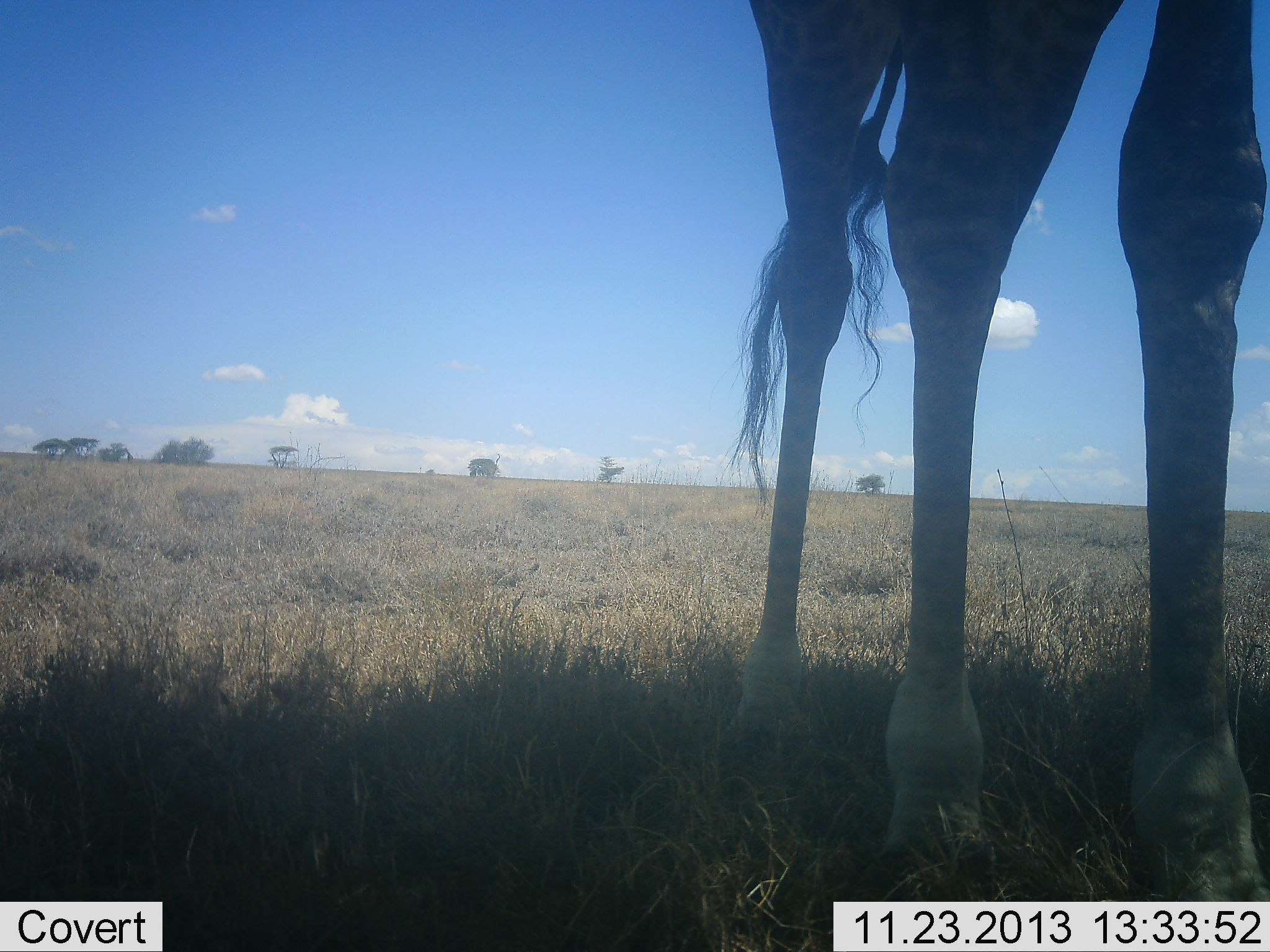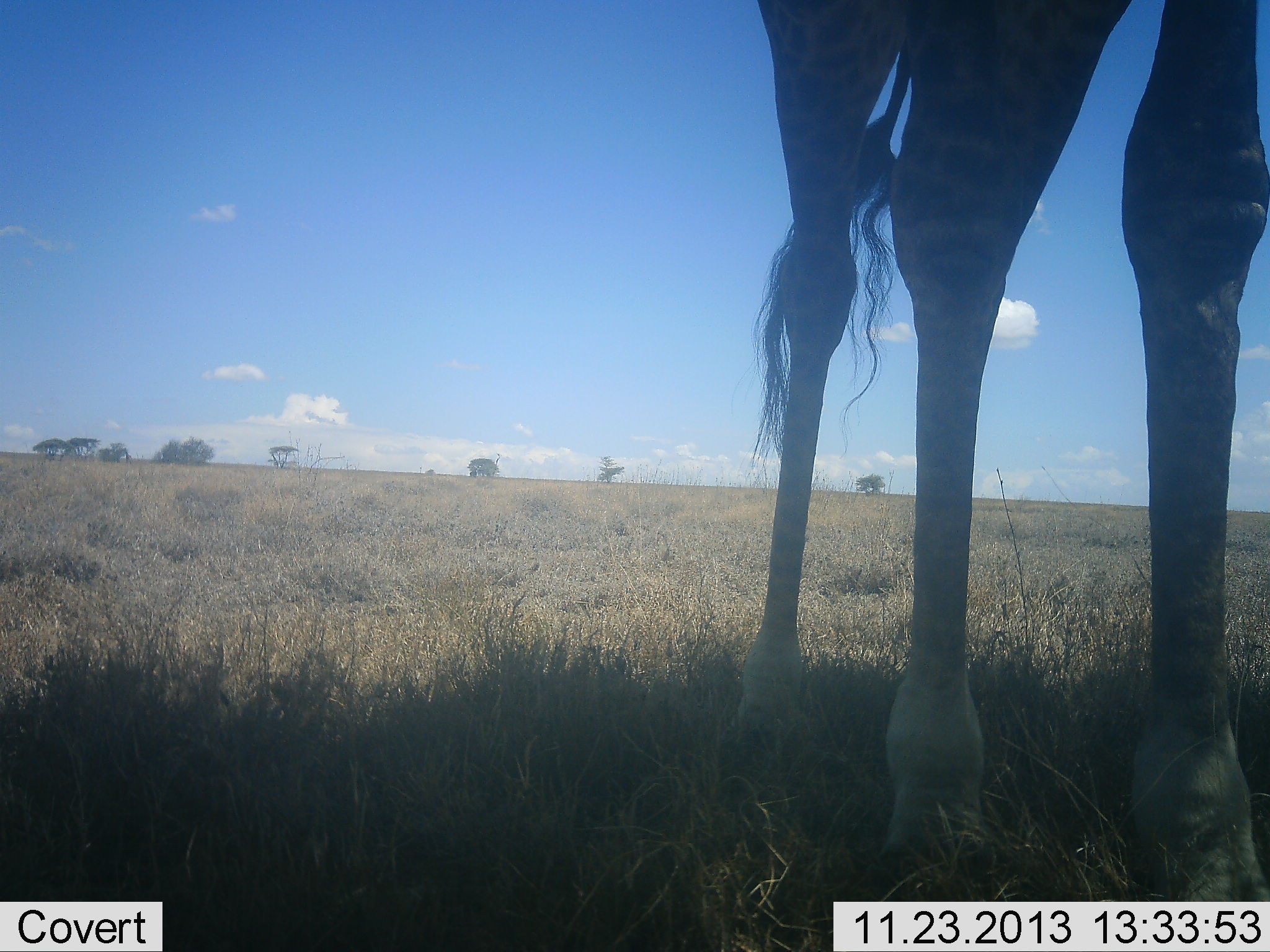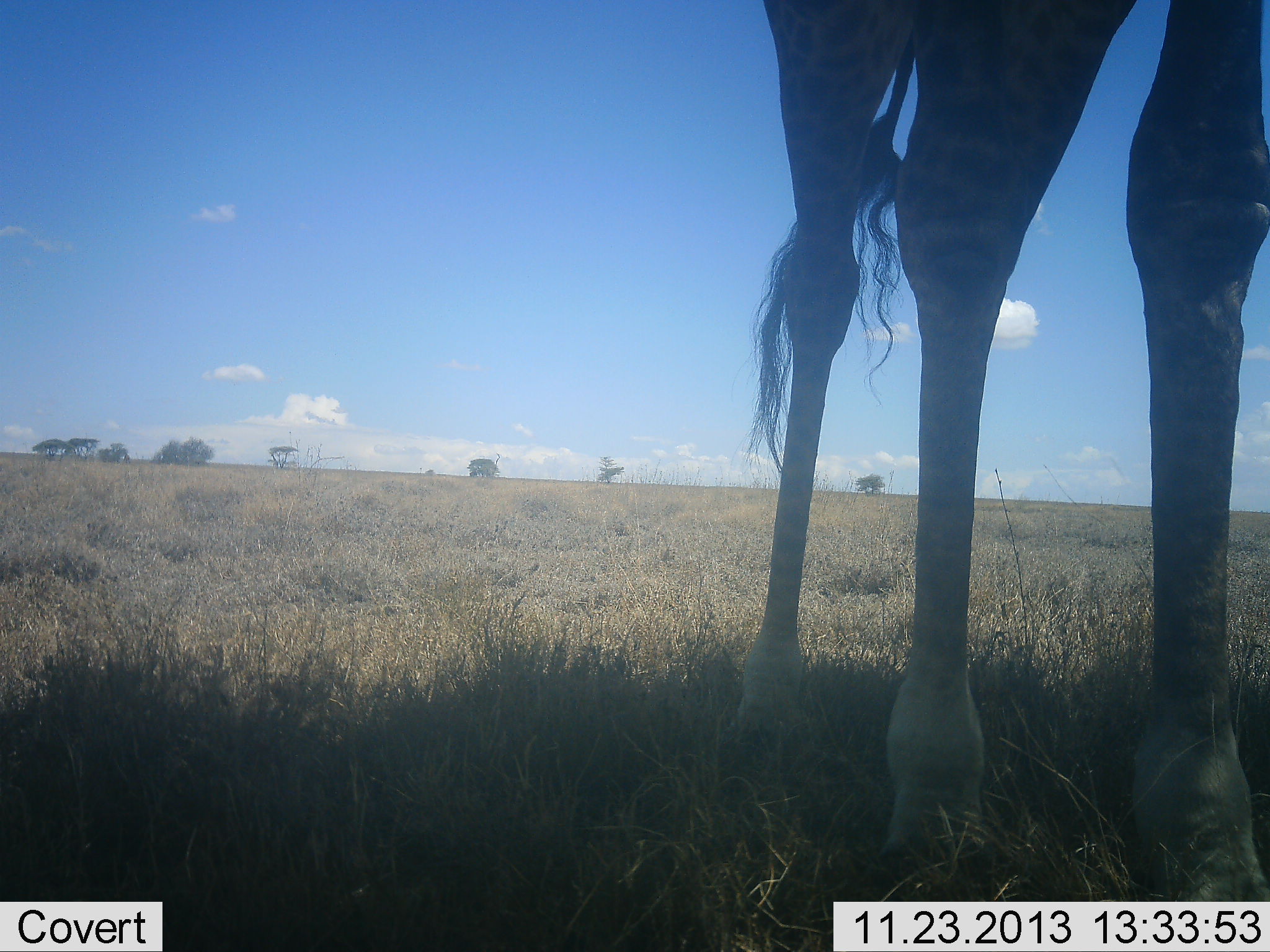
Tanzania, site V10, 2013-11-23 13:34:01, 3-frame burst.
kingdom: Animalia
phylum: Chordata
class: Mammalia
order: Artiodactyla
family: Giraffidae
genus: Giraffa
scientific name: Giraffa camelopardalis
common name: giraffe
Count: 1.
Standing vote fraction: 90%.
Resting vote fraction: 0%.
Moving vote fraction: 10%.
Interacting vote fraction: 0%.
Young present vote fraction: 0%.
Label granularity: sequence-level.